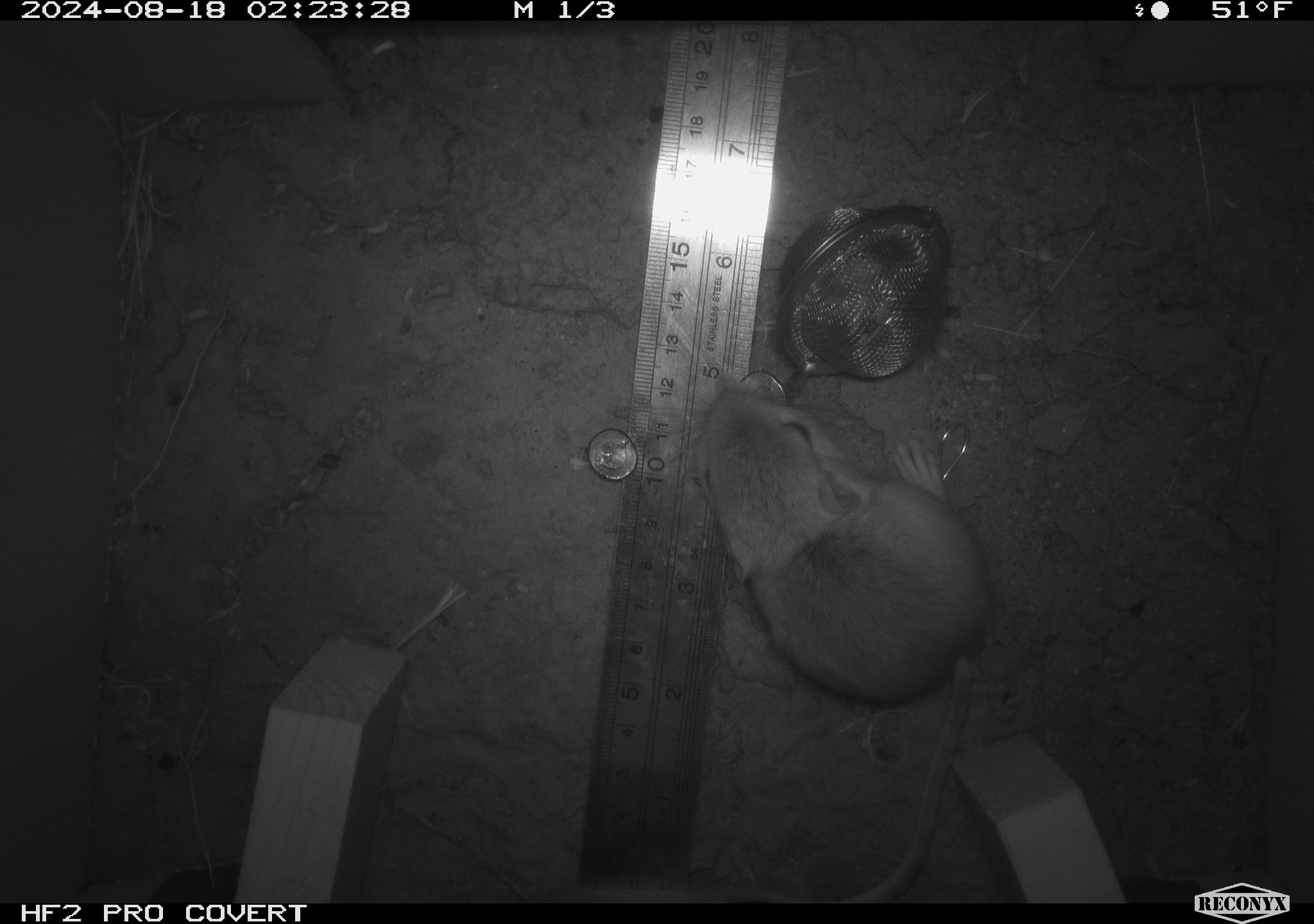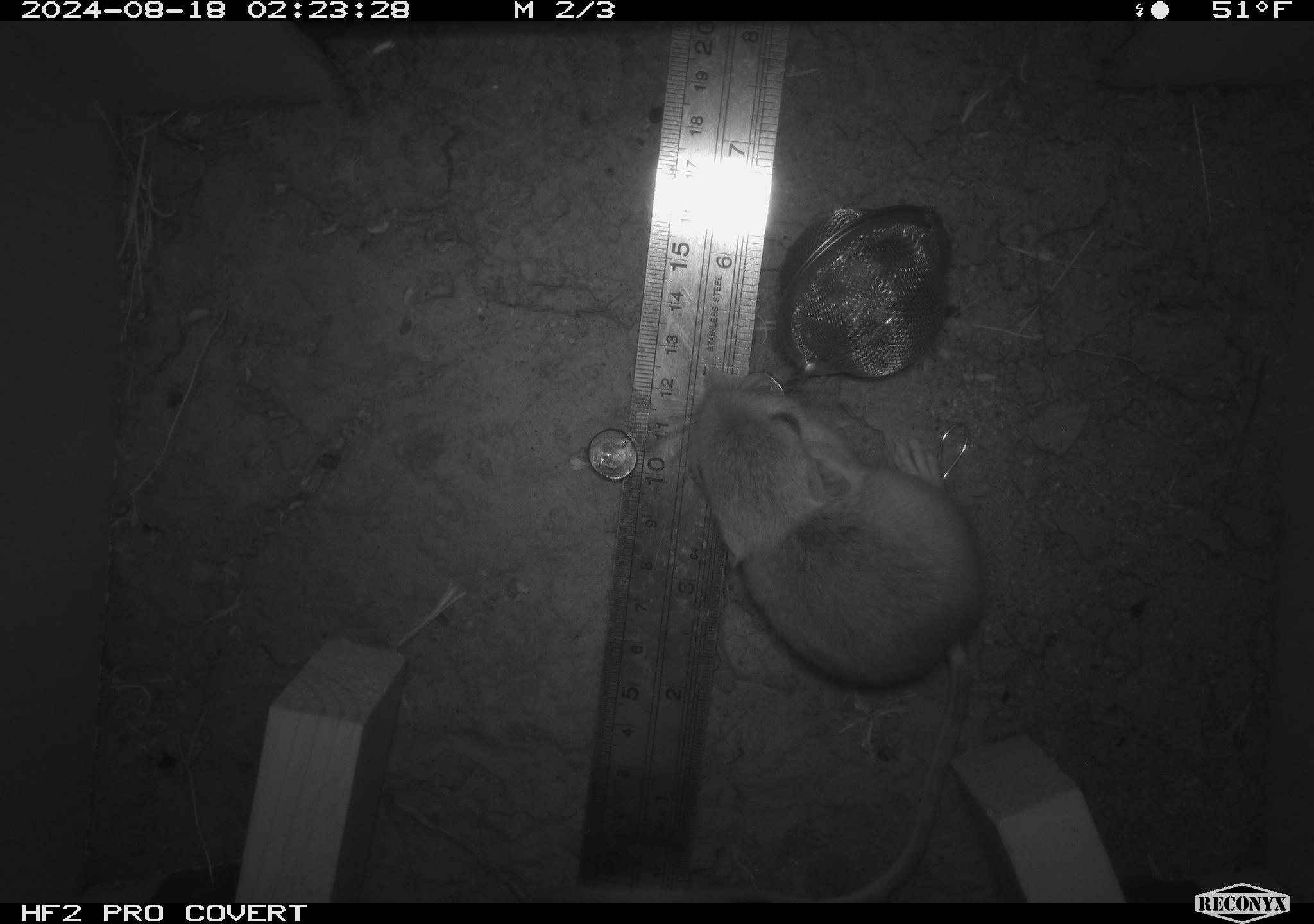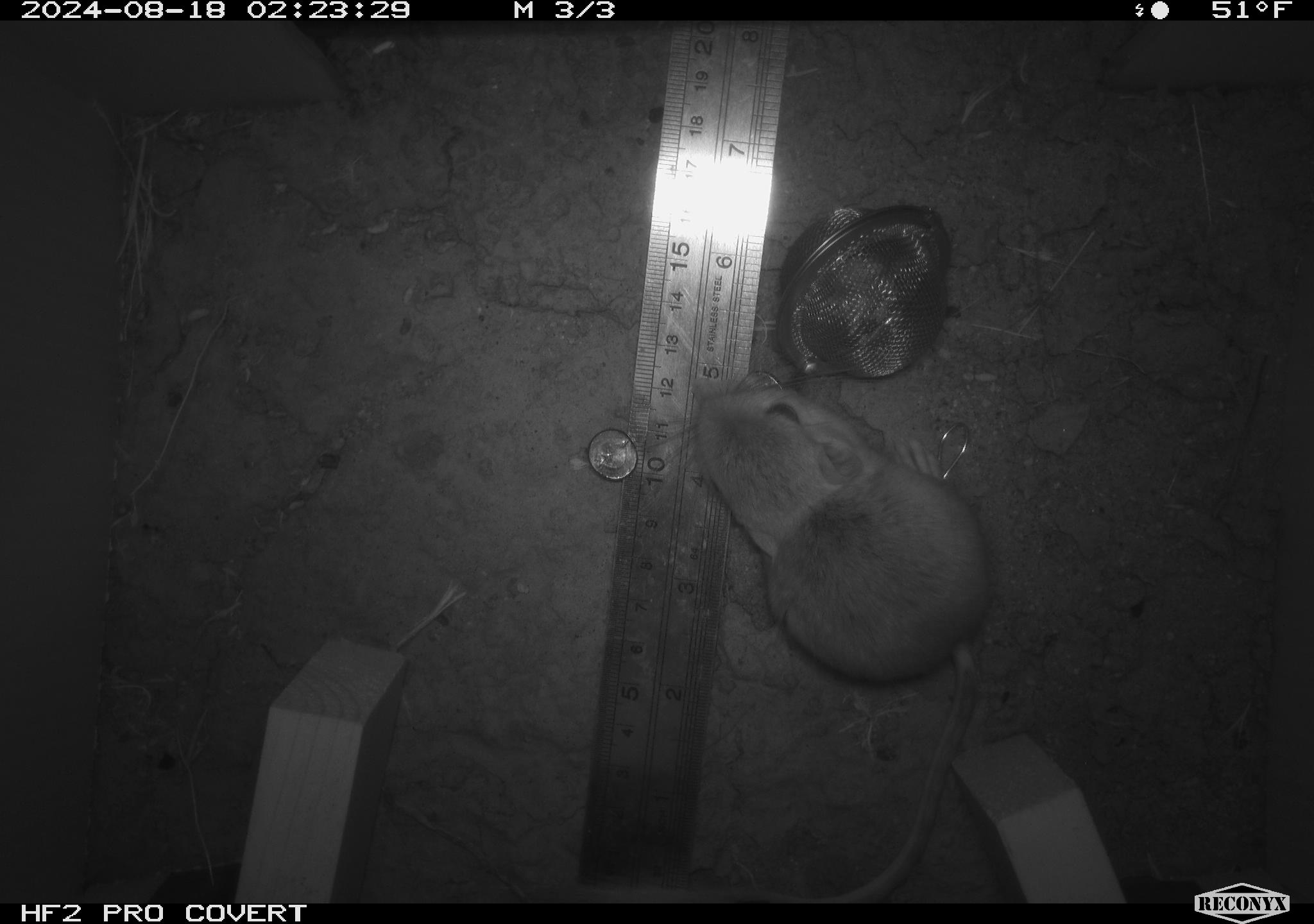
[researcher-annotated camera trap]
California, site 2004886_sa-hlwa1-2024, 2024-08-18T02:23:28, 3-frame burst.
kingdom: Animalia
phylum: Chordata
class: Mammalia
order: Rodentia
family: Heteromyidae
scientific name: Heteromyidae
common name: kangaroo rats and pocket mice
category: heteromyidae family